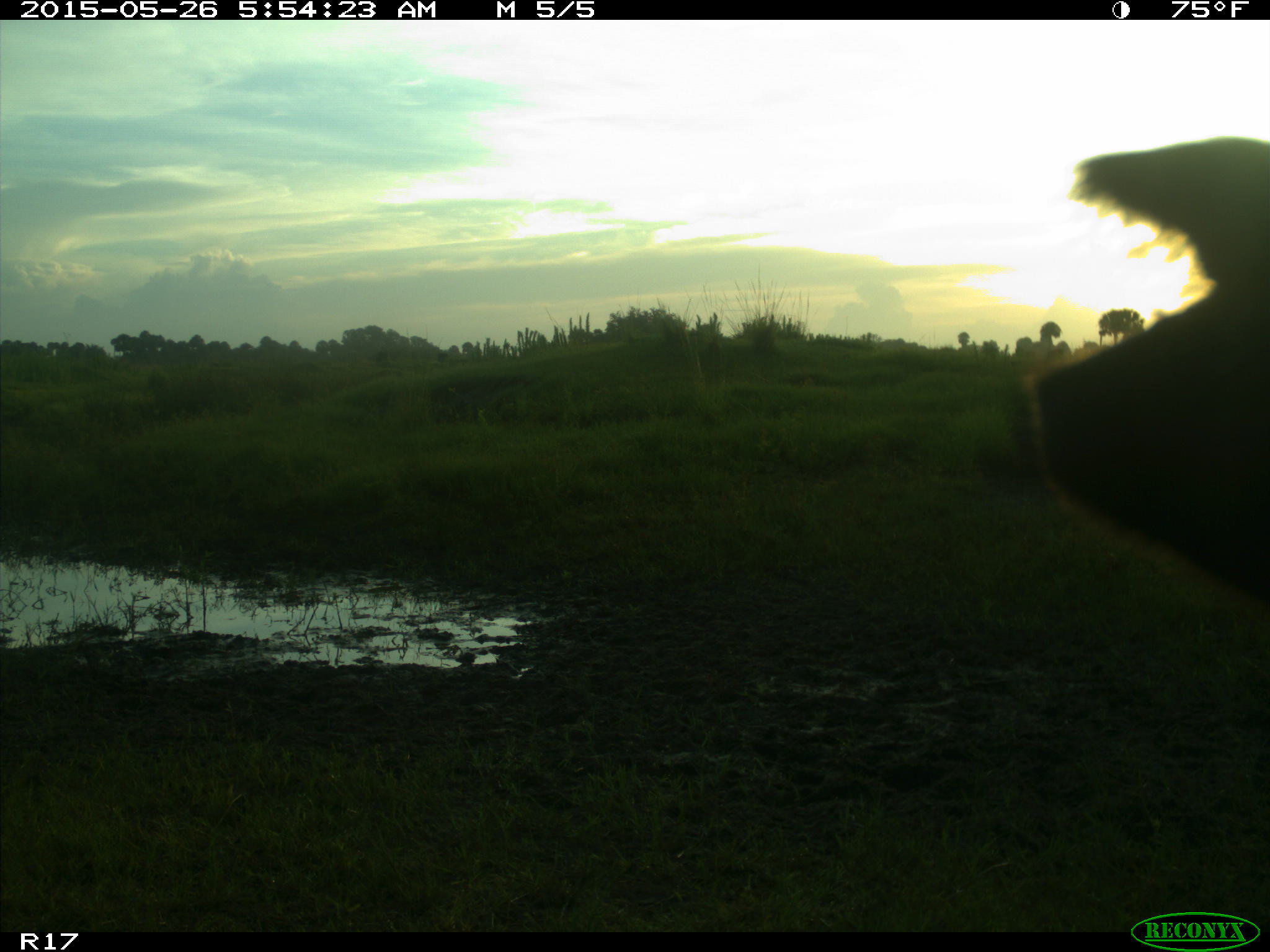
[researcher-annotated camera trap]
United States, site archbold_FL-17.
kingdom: Animalia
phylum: Chordata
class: Mammalia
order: Artiodactyla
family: Bovidae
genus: Bos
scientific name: Bos taurus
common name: domestic cow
Bos taurus (domestic cow).